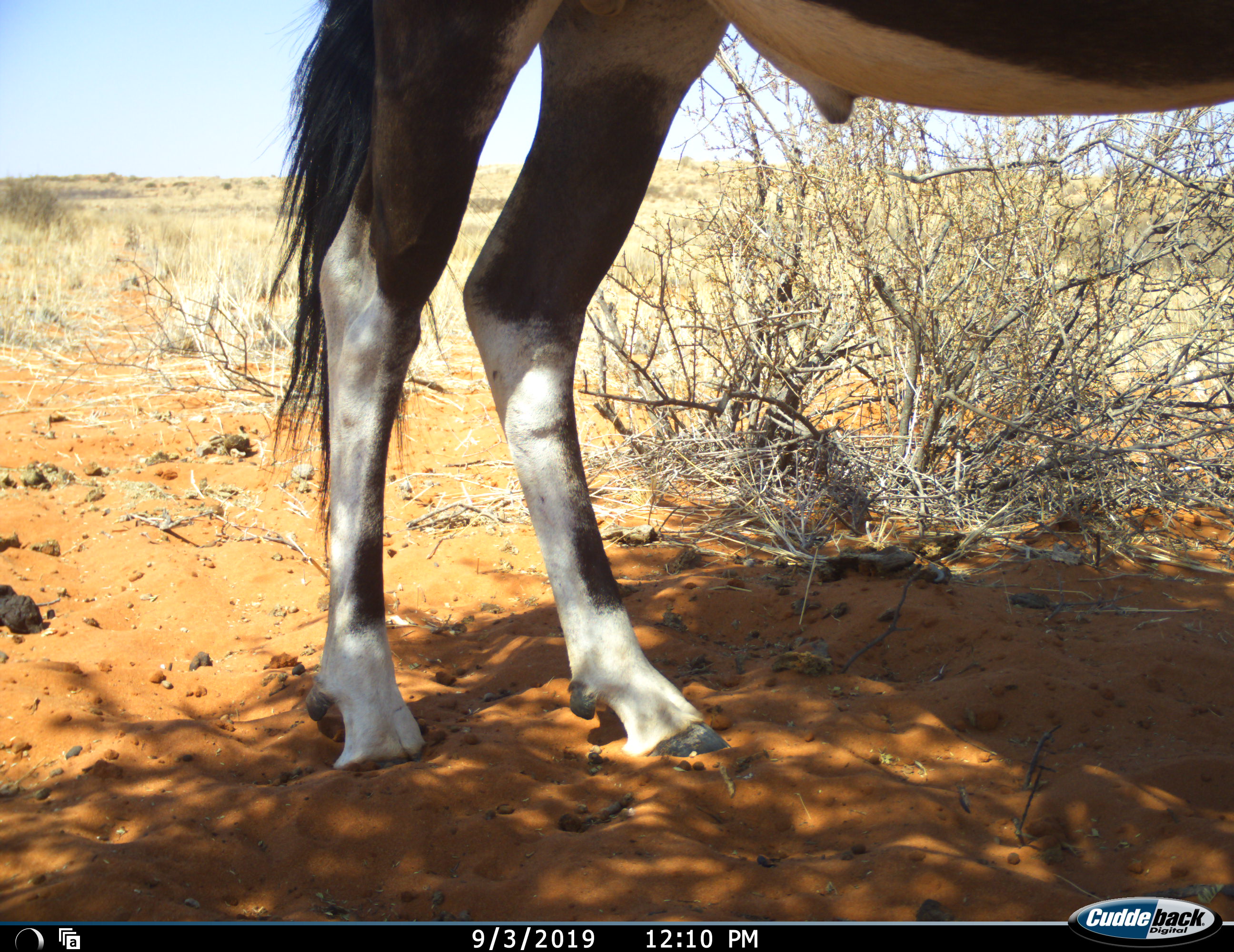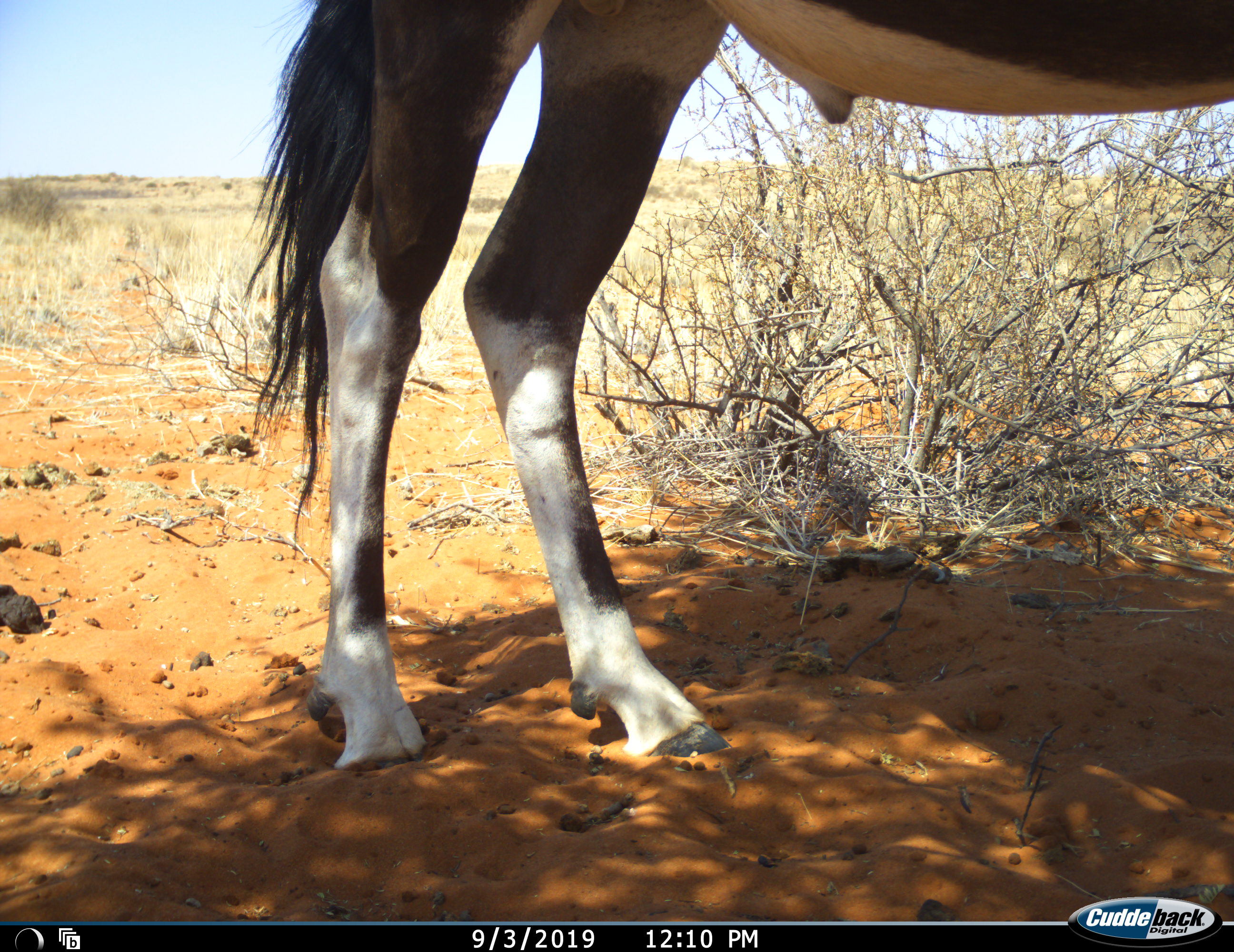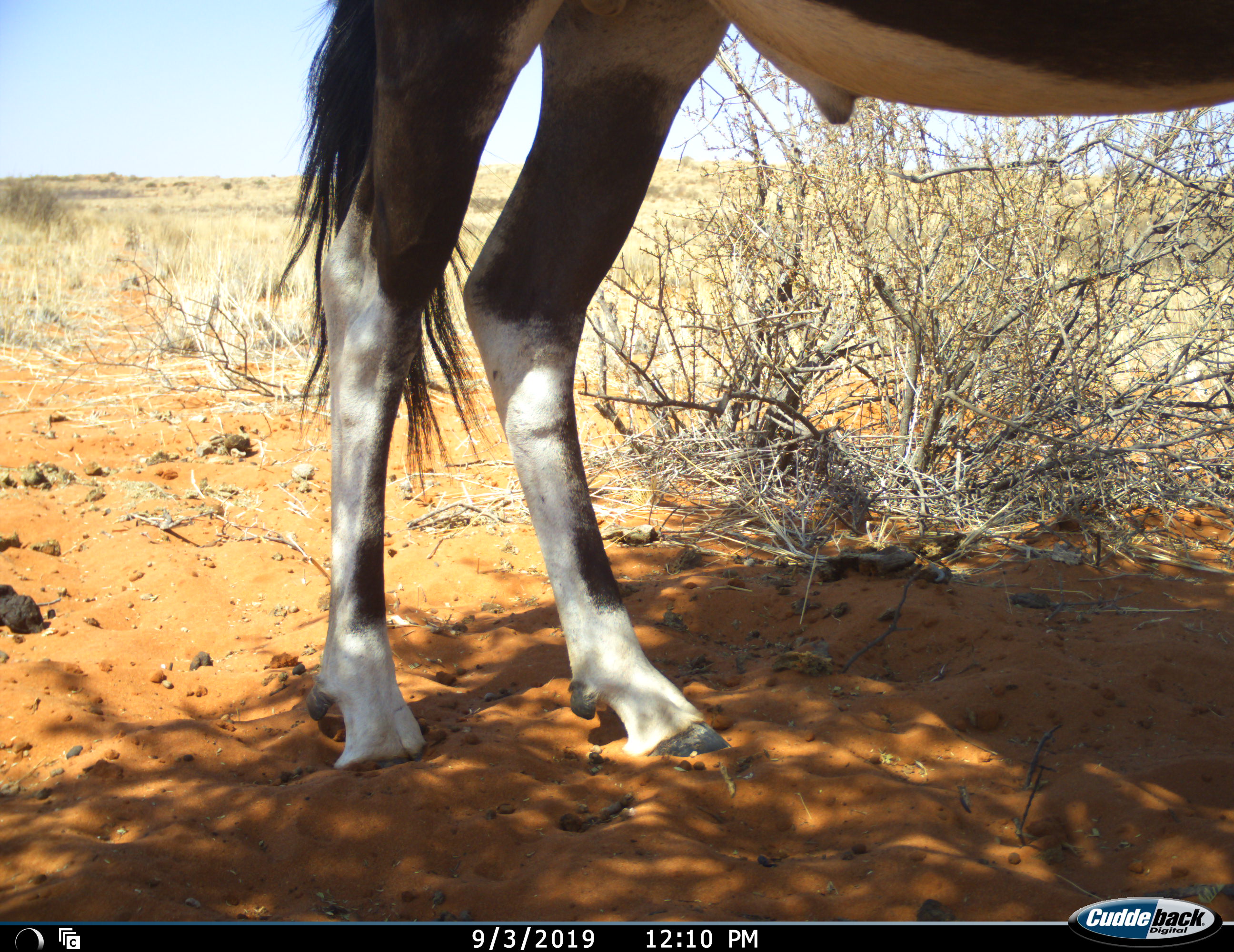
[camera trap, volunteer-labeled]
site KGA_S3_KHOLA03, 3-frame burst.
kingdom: Animalia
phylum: Chordata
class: Mammalia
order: Artiodactyla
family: Bovidae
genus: Oryx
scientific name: Oryx gazella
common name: gemsbok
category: oryx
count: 1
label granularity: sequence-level